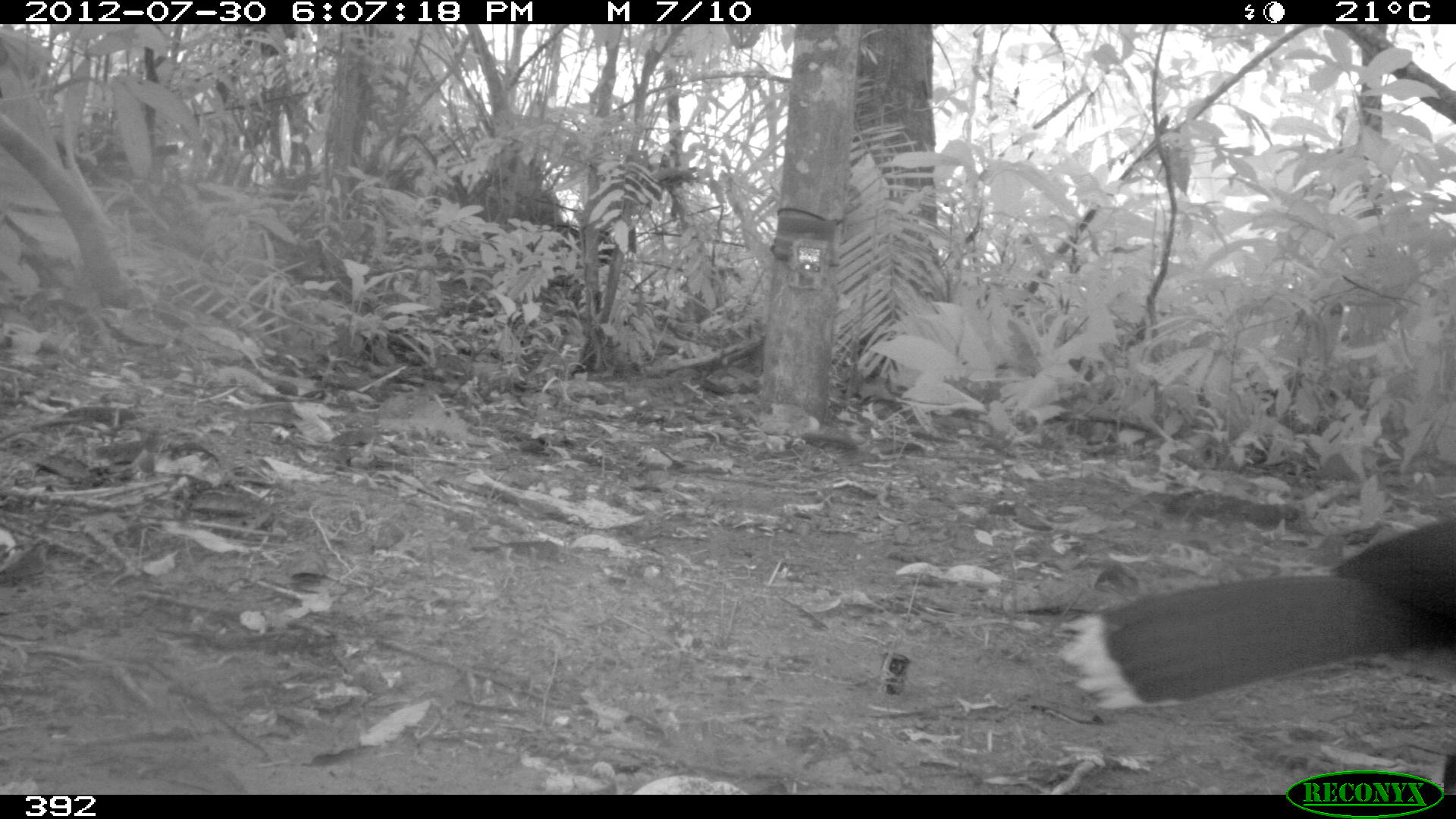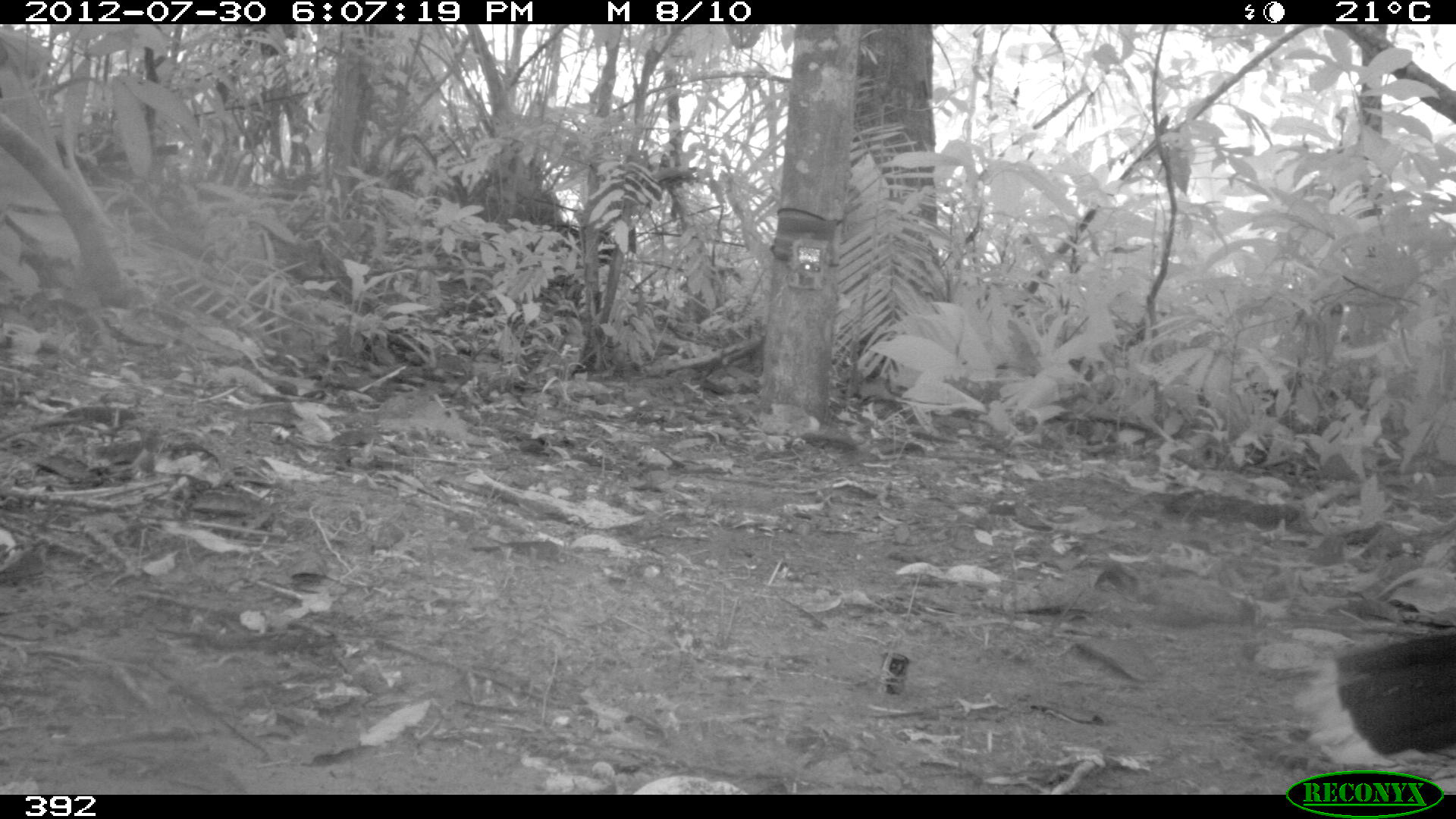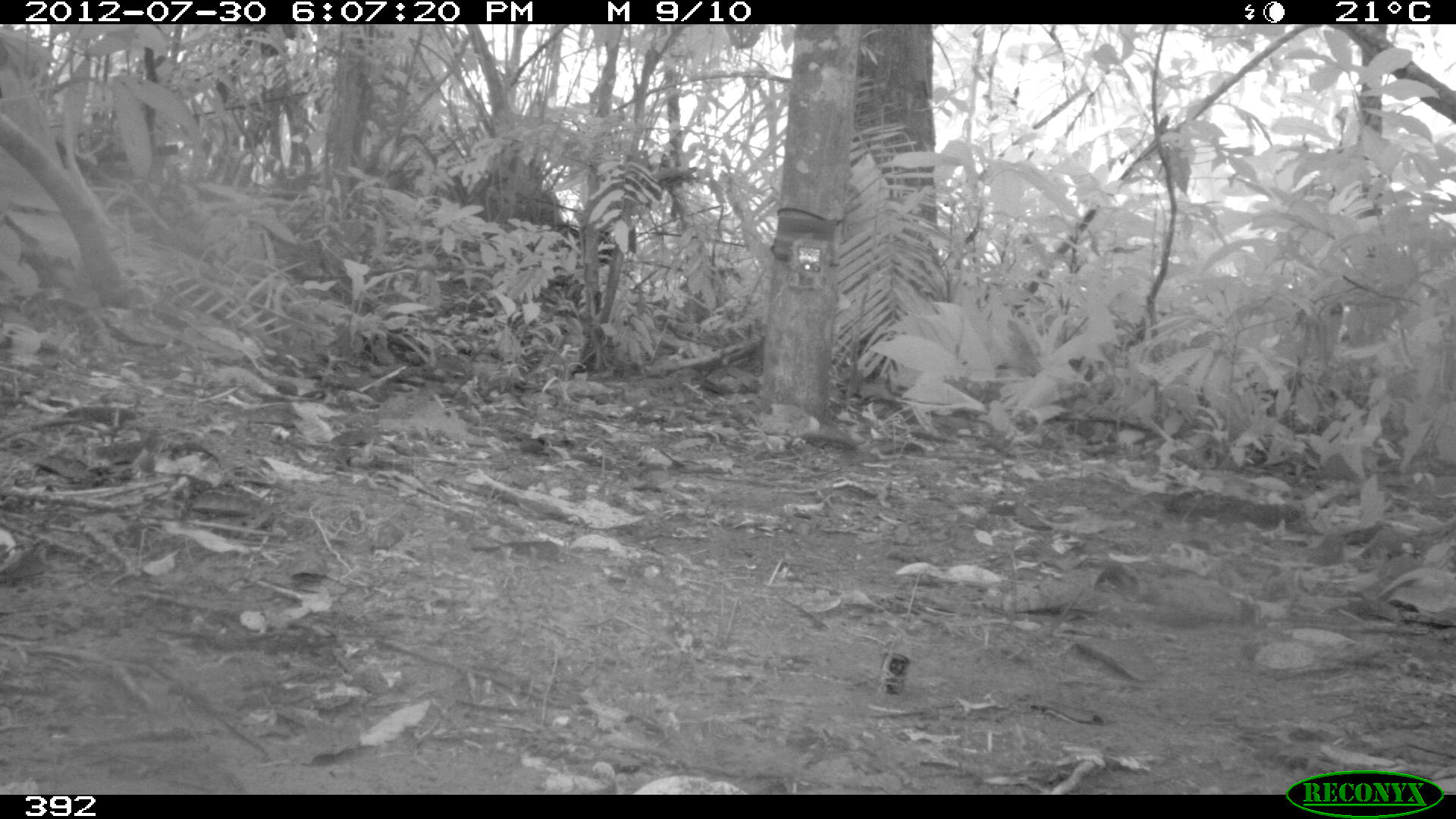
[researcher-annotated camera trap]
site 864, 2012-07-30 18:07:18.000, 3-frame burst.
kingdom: Animalia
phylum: Chordata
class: Aves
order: Galliformes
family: Cracidae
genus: Mitu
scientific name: Mitu tuberosum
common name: razor-billed curassow